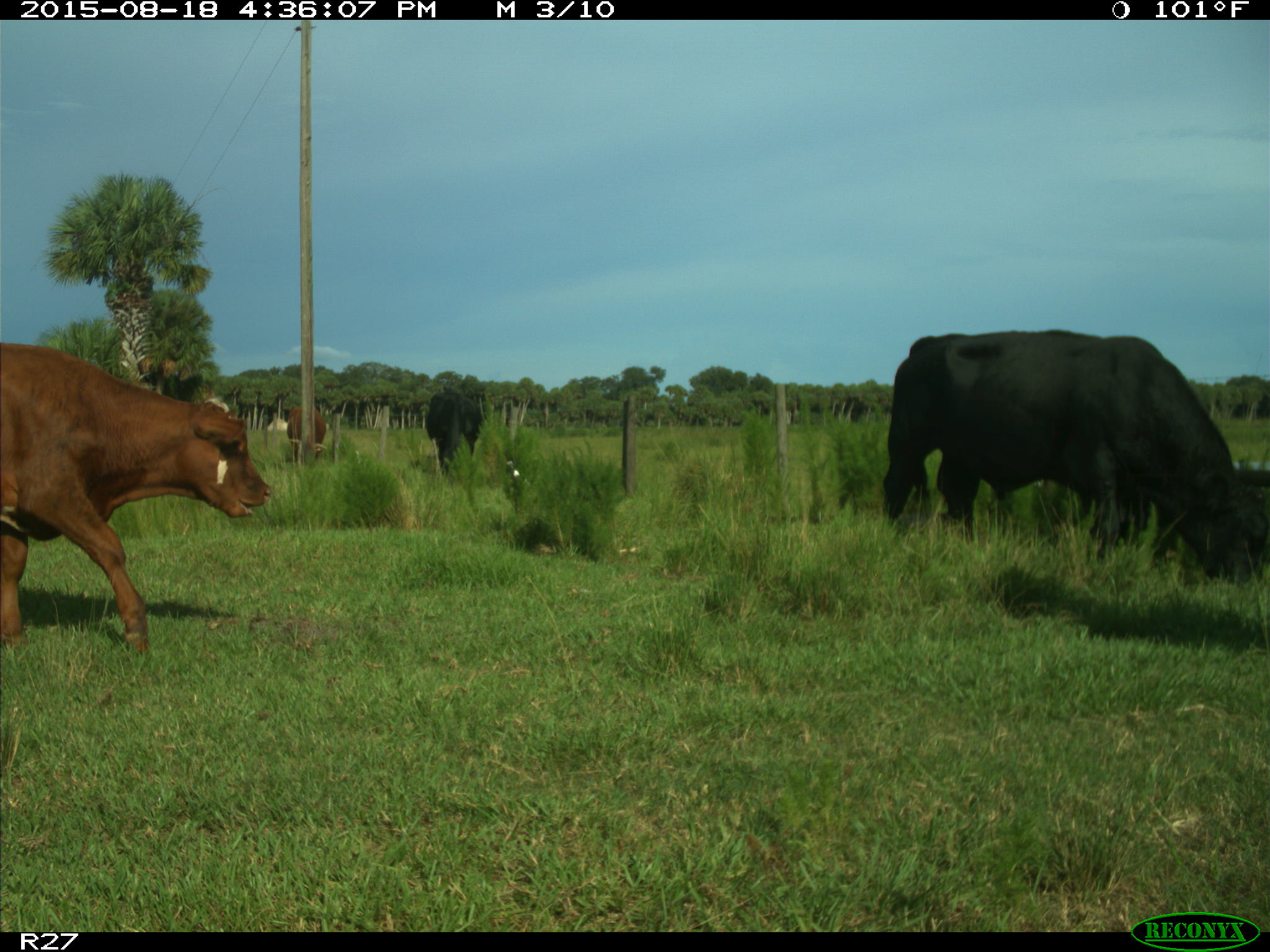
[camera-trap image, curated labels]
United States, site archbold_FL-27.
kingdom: Animalia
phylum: Chordata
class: Mammalia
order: Artiodactyla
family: Bovidae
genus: Bos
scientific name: Bos taurus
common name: domestic cow